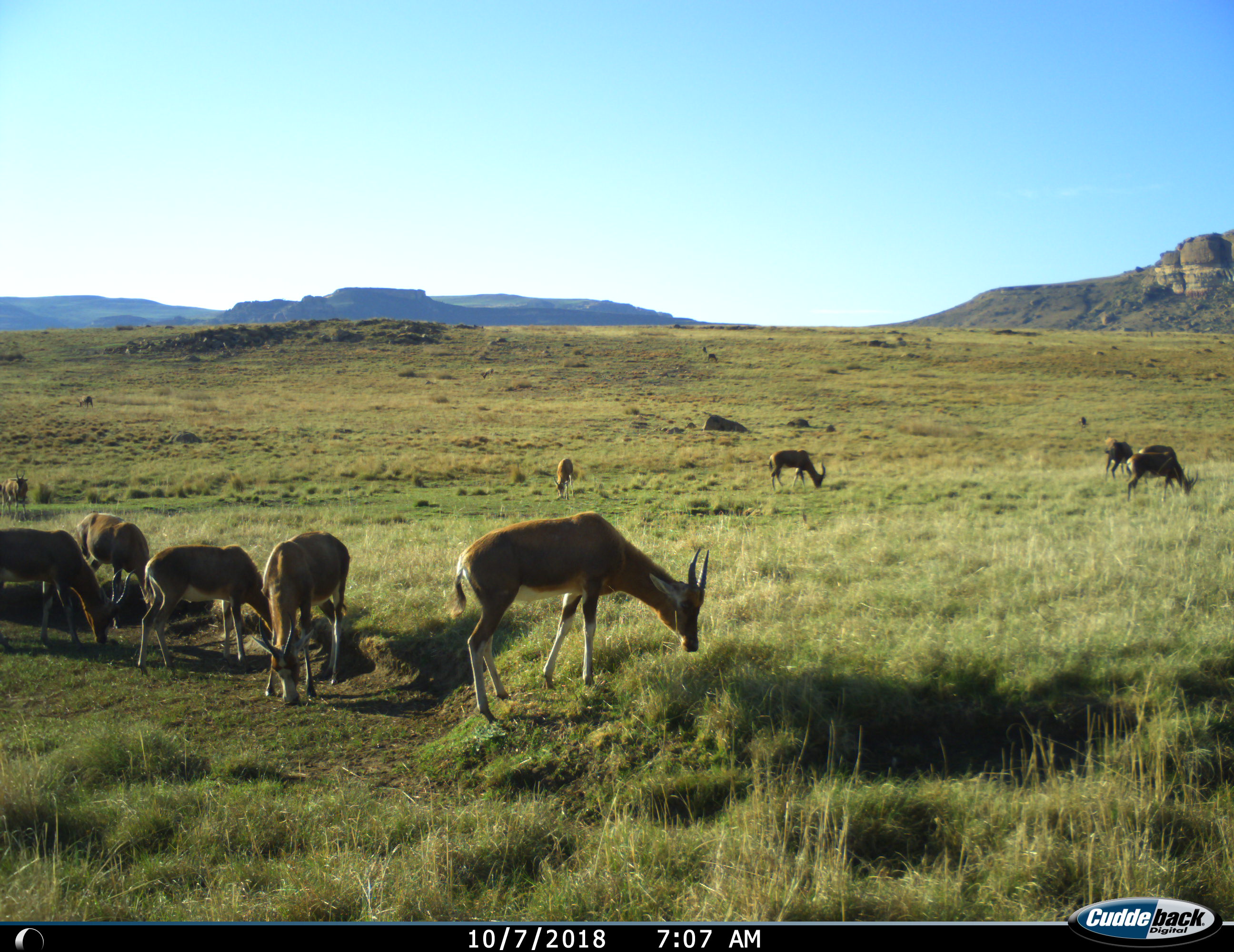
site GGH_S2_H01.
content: unidentified animal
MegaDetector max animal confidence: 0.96